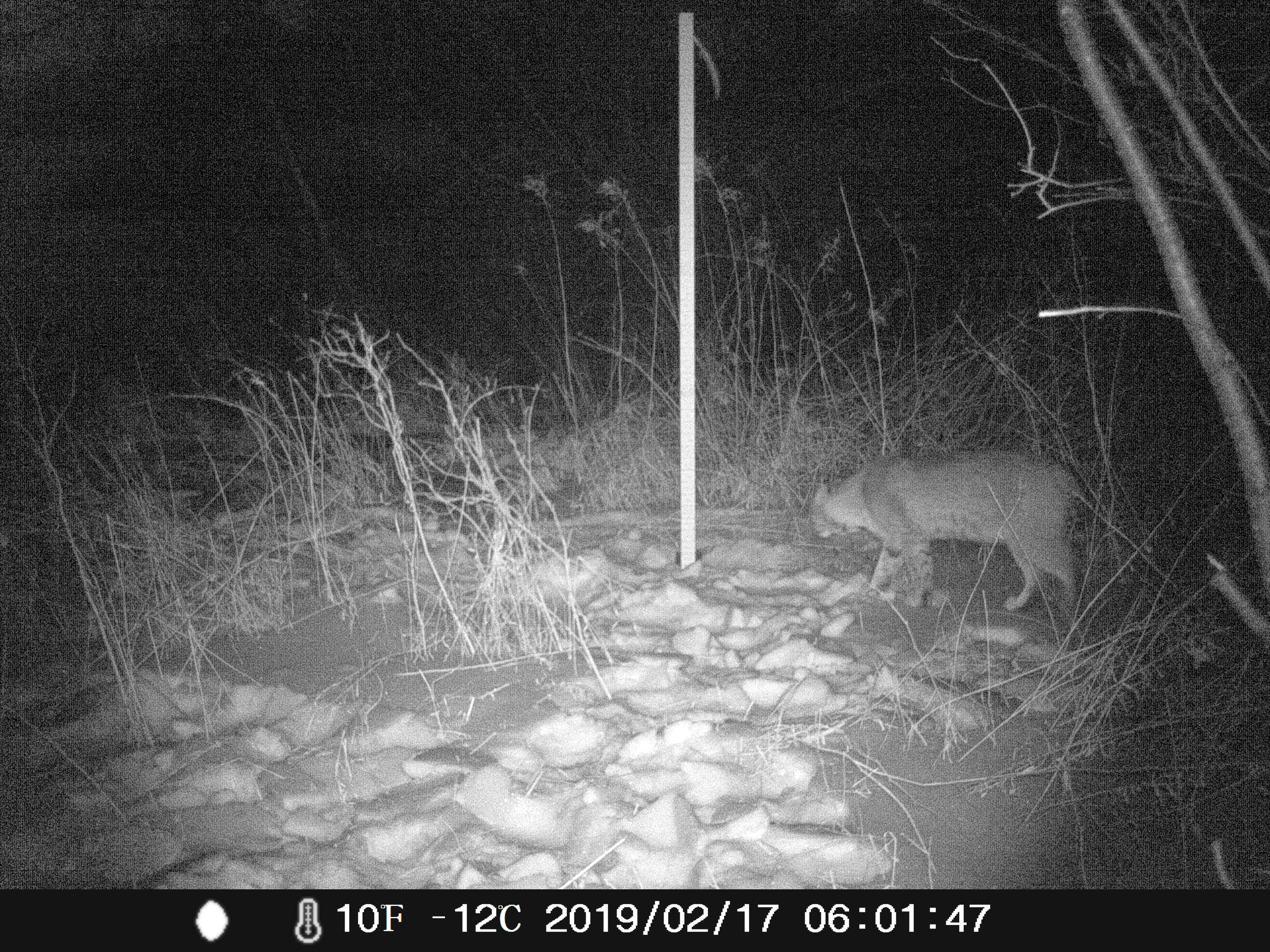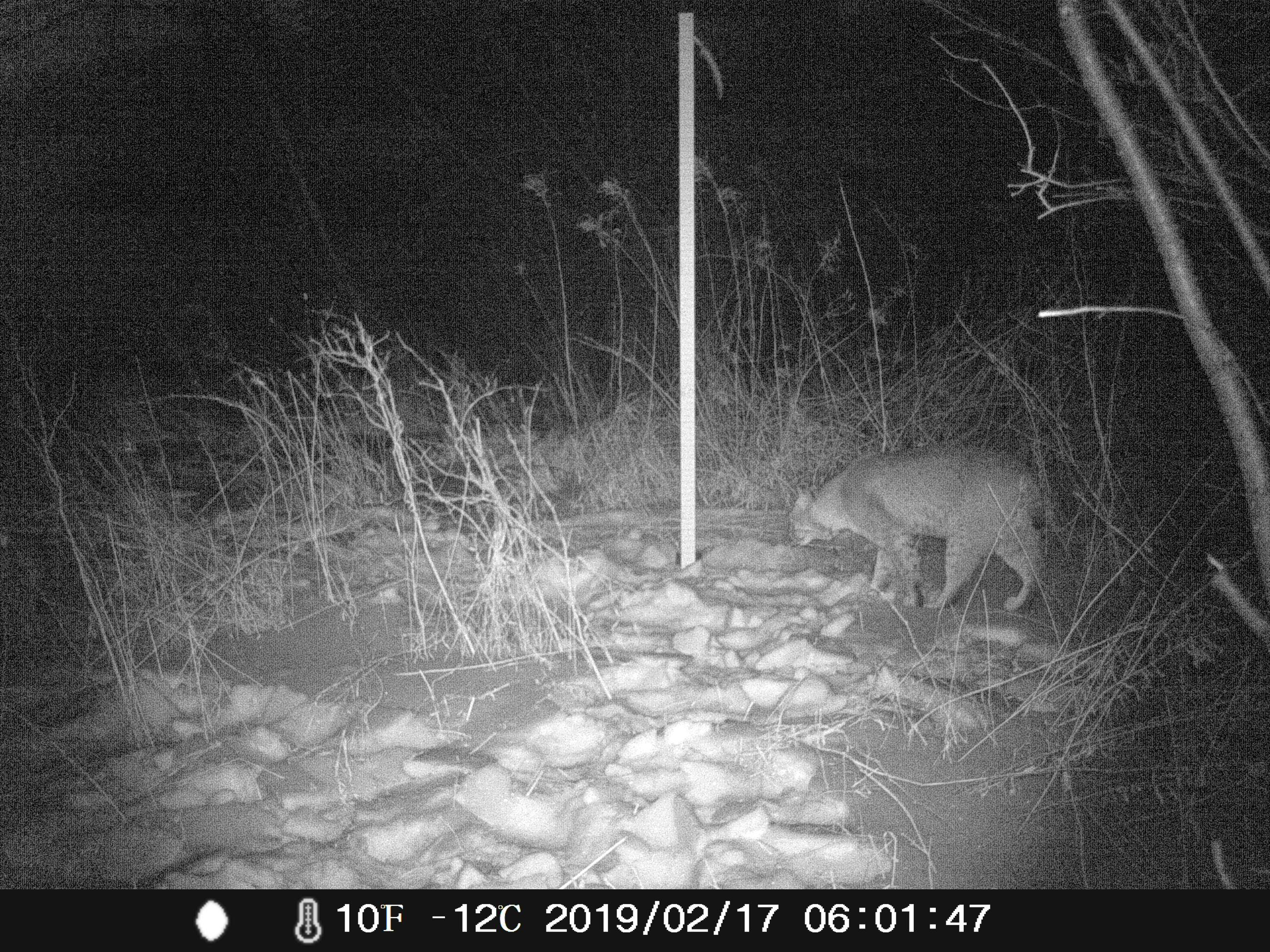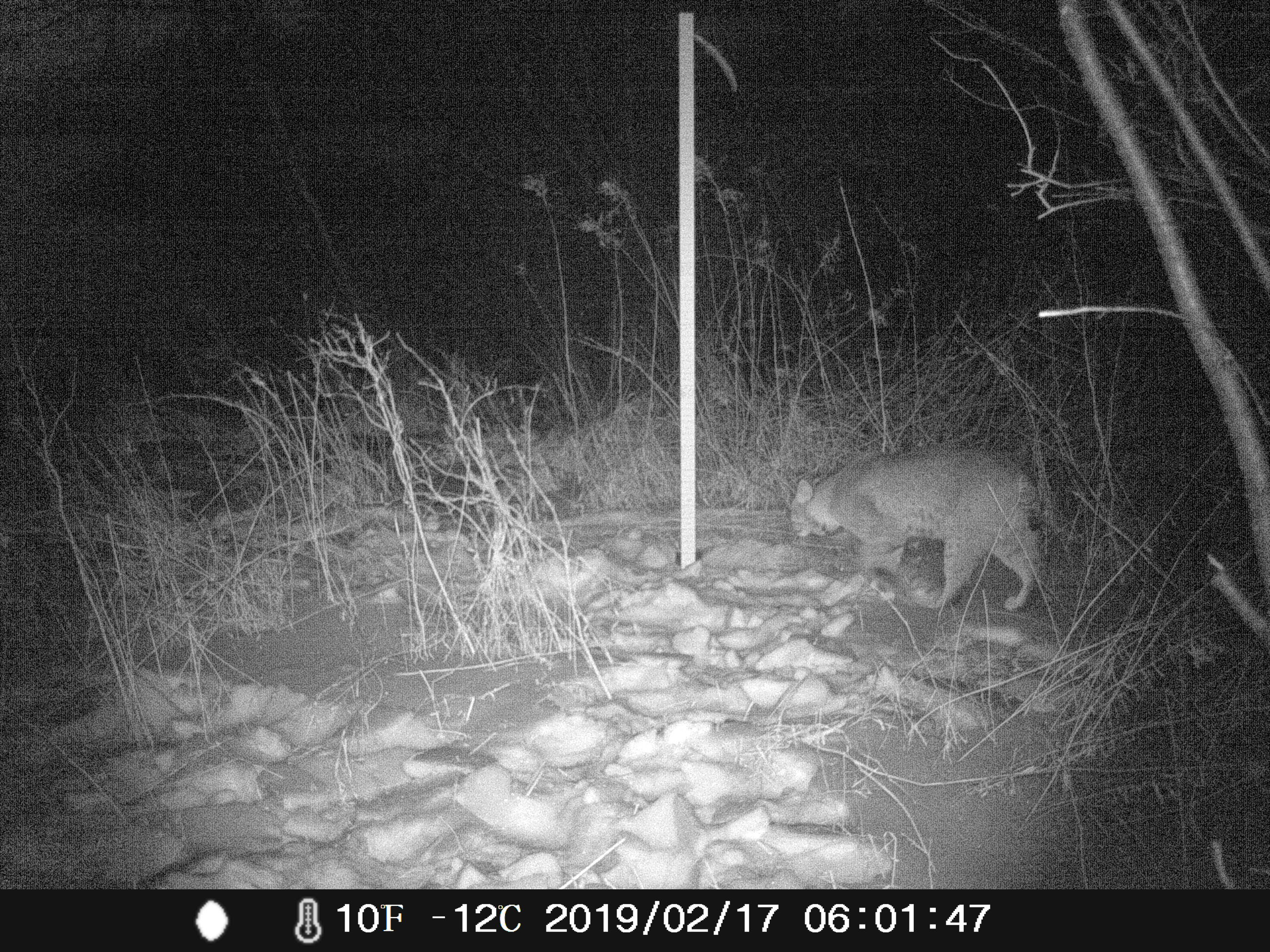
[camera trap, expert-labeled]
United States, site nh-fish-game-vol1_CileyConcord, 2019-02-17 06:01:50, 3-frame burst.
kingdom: Animalia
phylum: Chordata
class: Mammalia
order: Carnivora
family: Felidae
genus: Lynx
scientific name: Lynx rufus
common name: bobcat